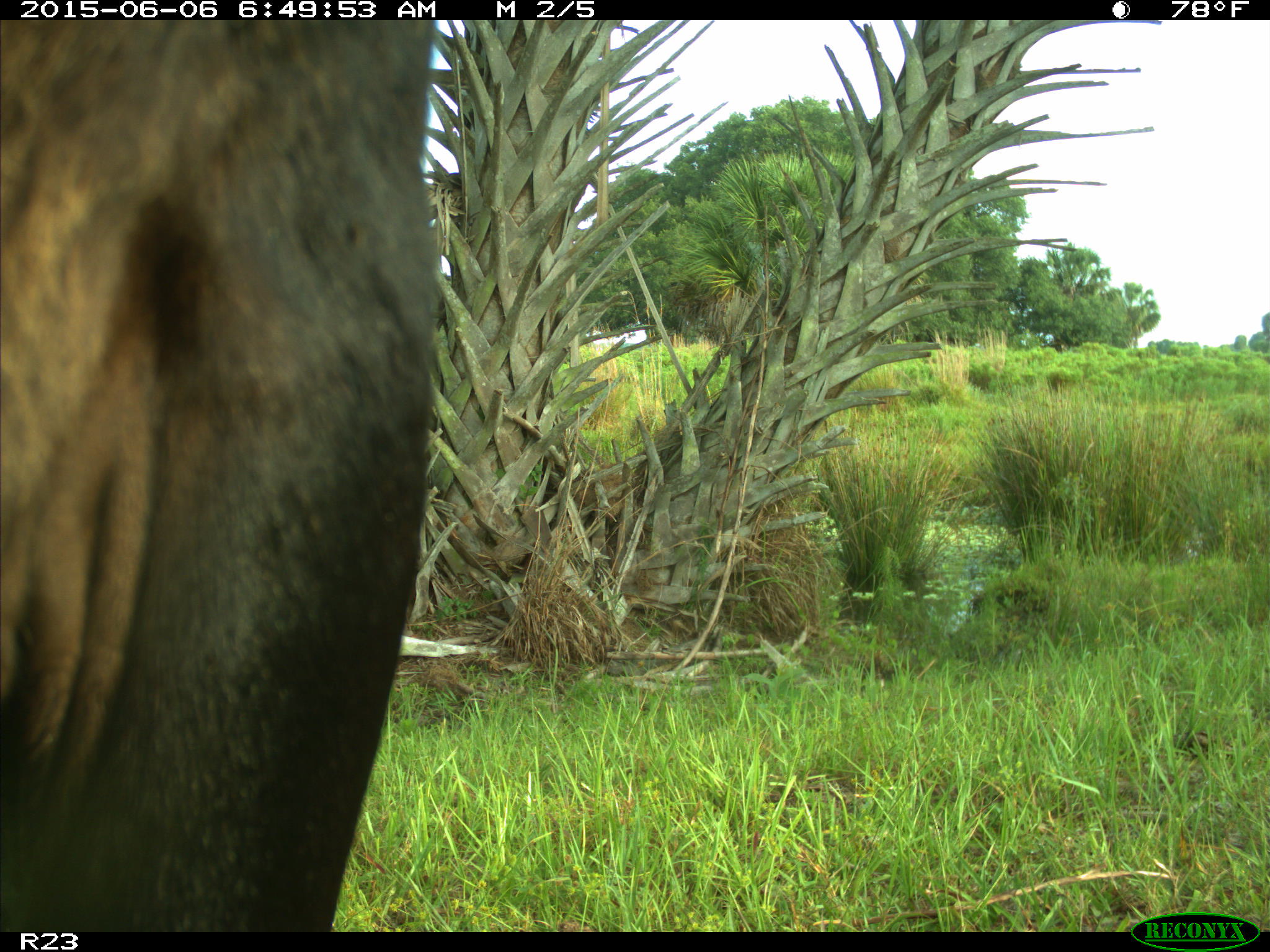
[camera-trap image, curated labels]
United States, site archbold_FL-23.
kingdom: Animalia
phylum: Chordata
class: Mammalia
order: Artiodactyla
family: Bovidae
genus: Bos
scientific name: Bos taurus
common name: domestic cow